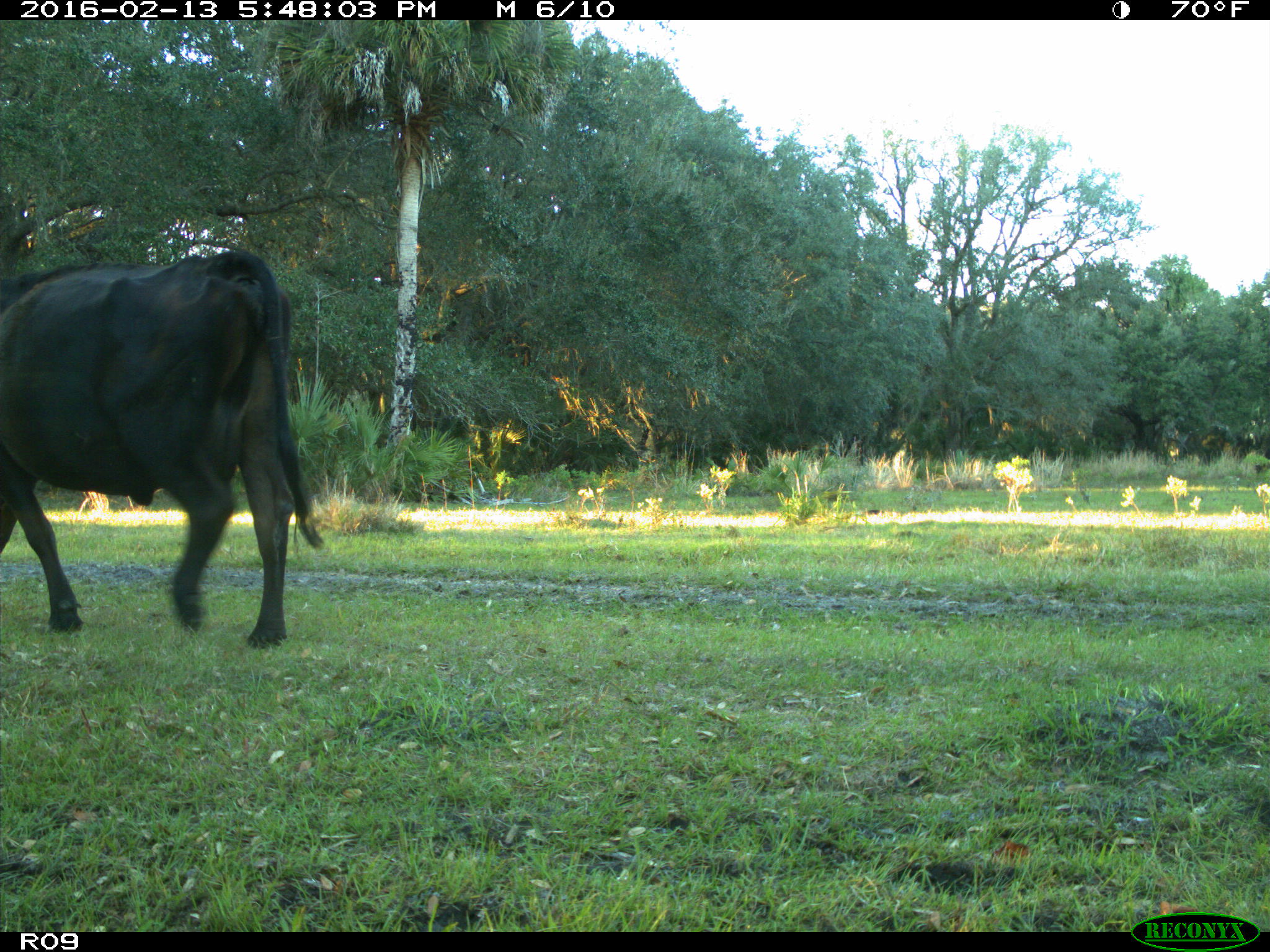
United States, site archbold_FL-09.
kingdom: Animalia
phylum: Chordata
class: Mammalia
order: Artiodactyla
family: Bovidae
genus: Bos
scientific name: Bos taurus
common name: domestic cow